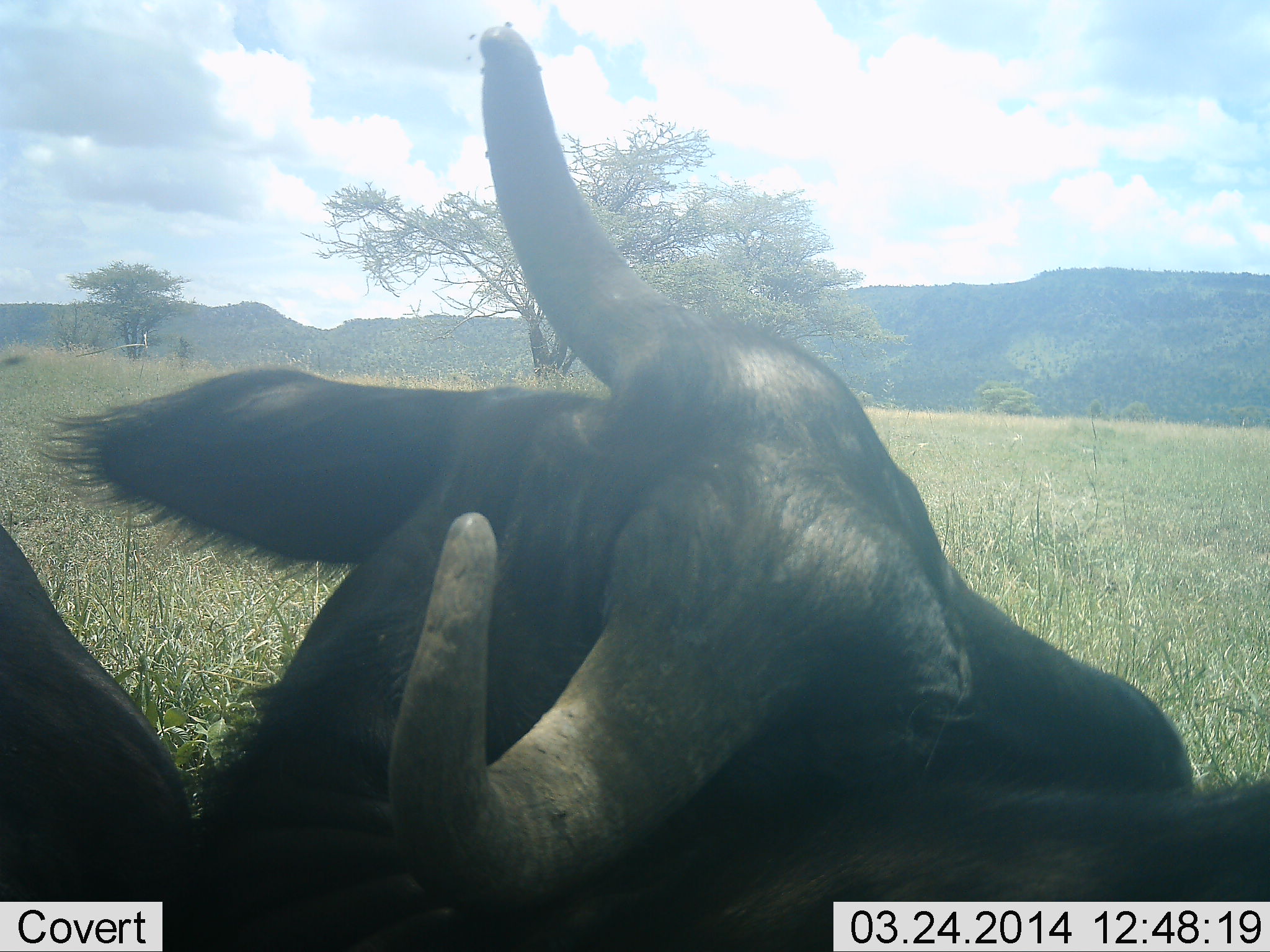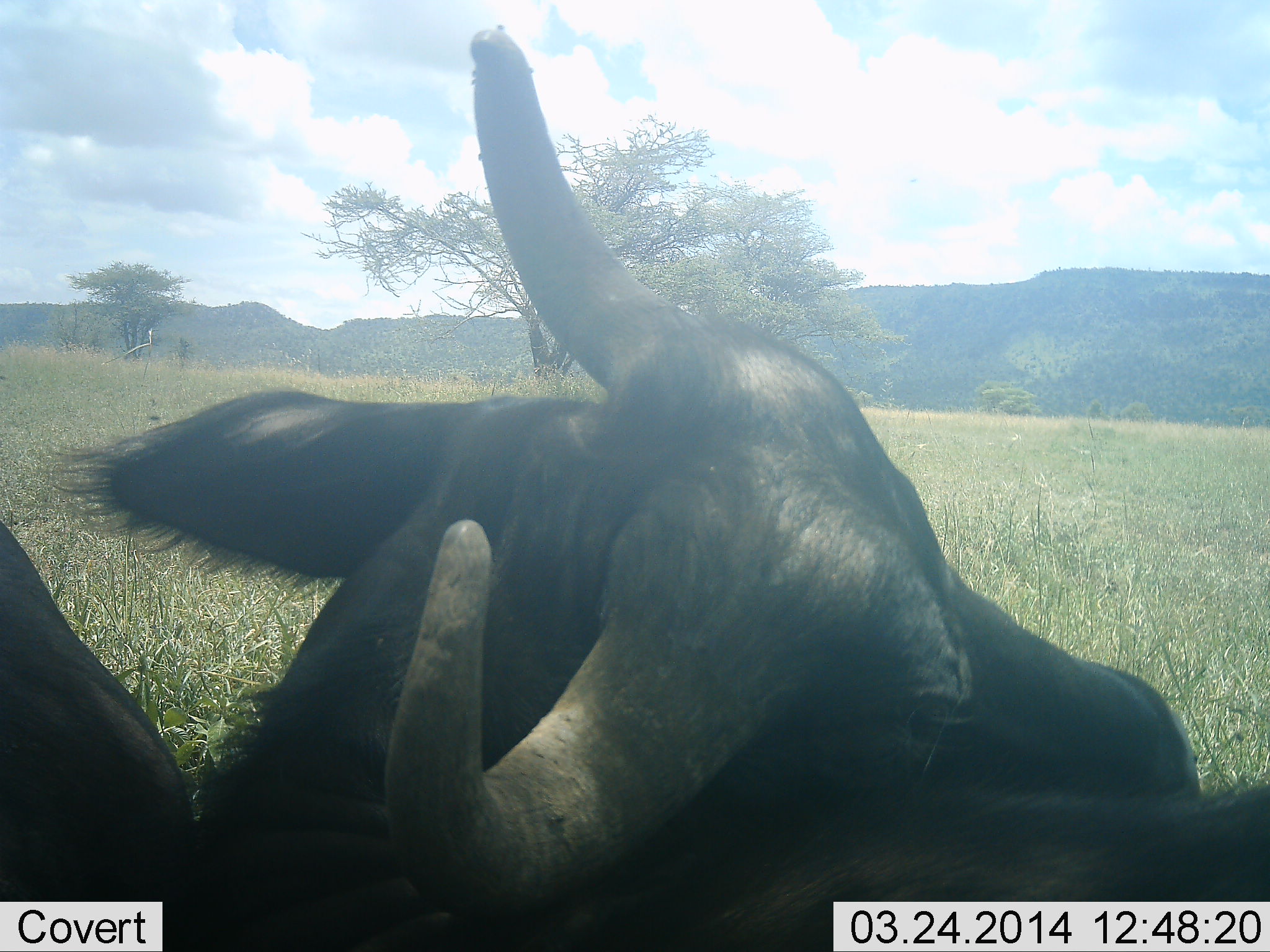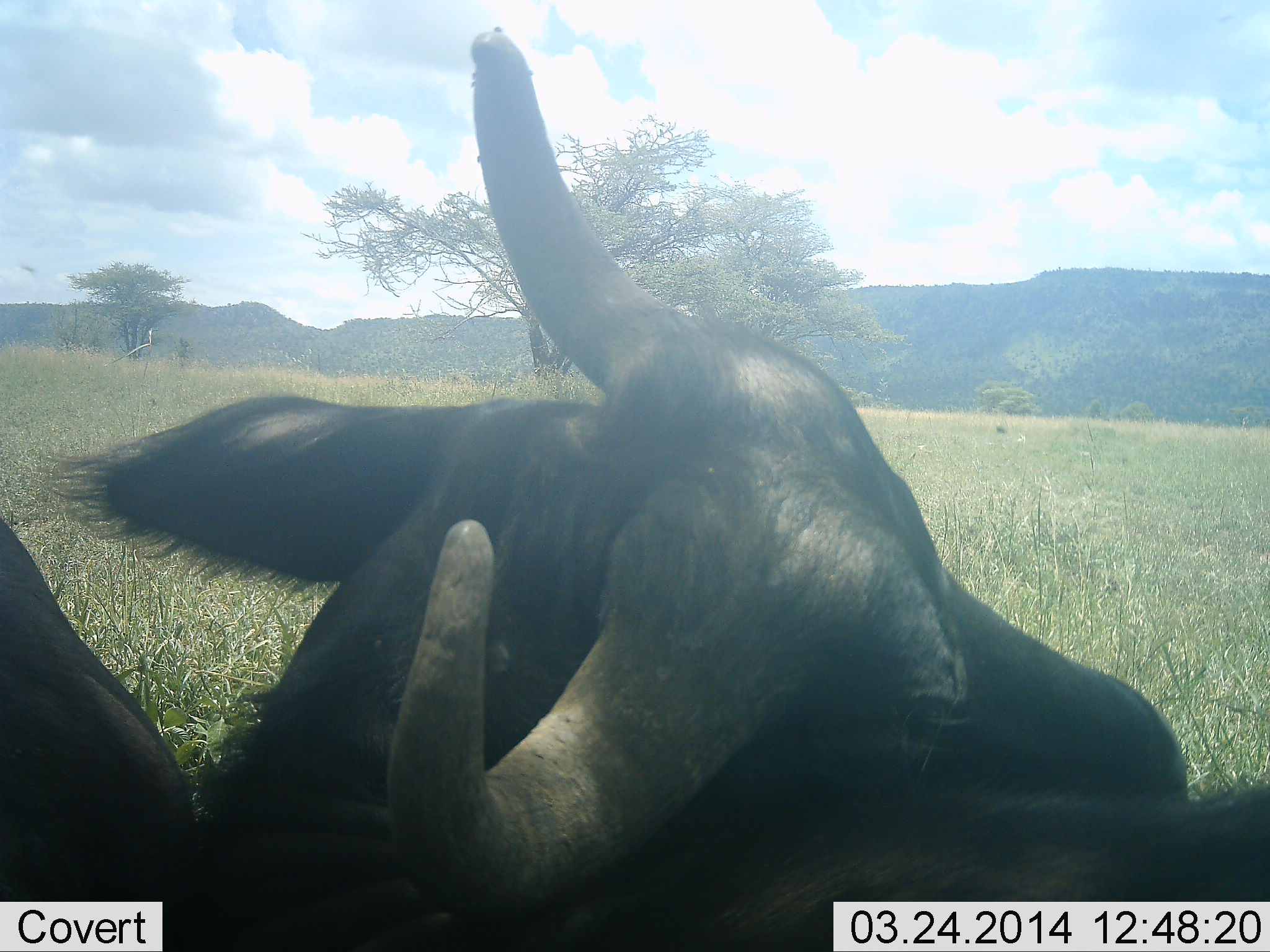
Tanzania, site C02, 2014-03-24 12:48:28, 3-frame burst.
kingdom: Animalia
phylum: Chordata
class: Mammalia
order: Artiodactyla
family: Bovidae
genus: Syncerus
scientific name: Syncerus caffer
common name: cape buffalo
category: buffalo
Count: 1.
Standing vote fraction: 40%.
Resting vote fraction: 60%.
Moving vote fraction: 0%.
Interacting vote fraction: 0%.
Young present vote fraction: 0%.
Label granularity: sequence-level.